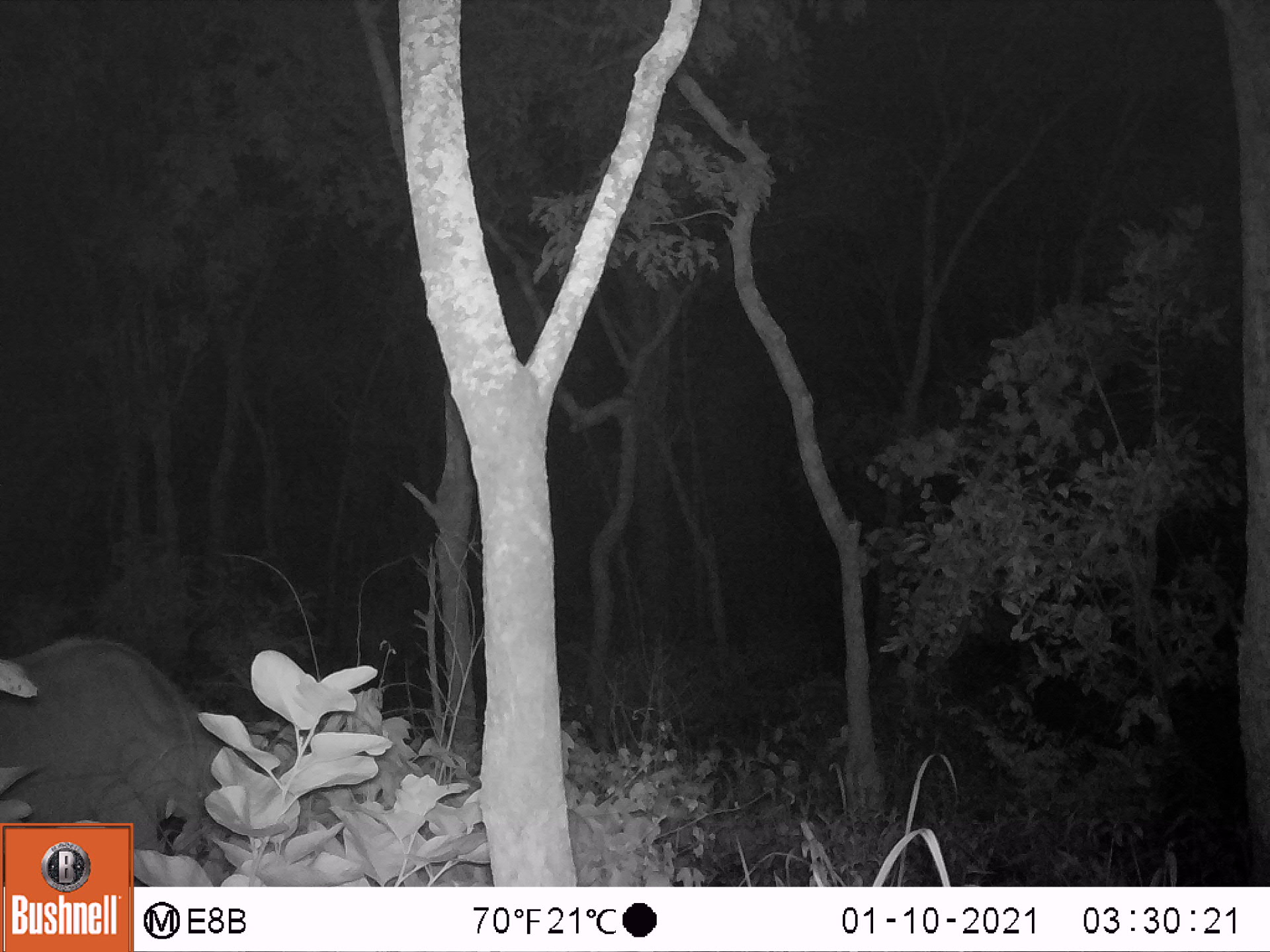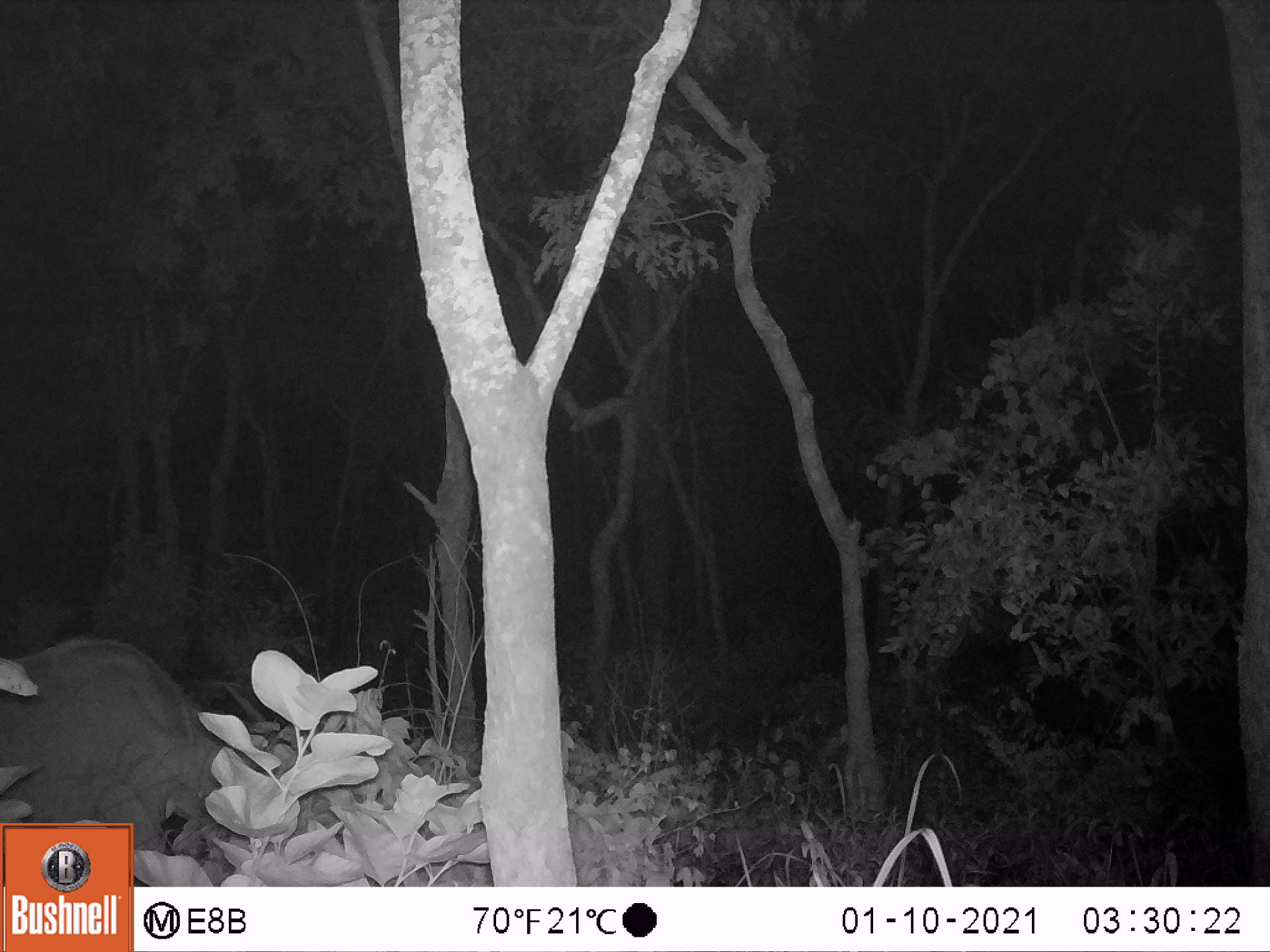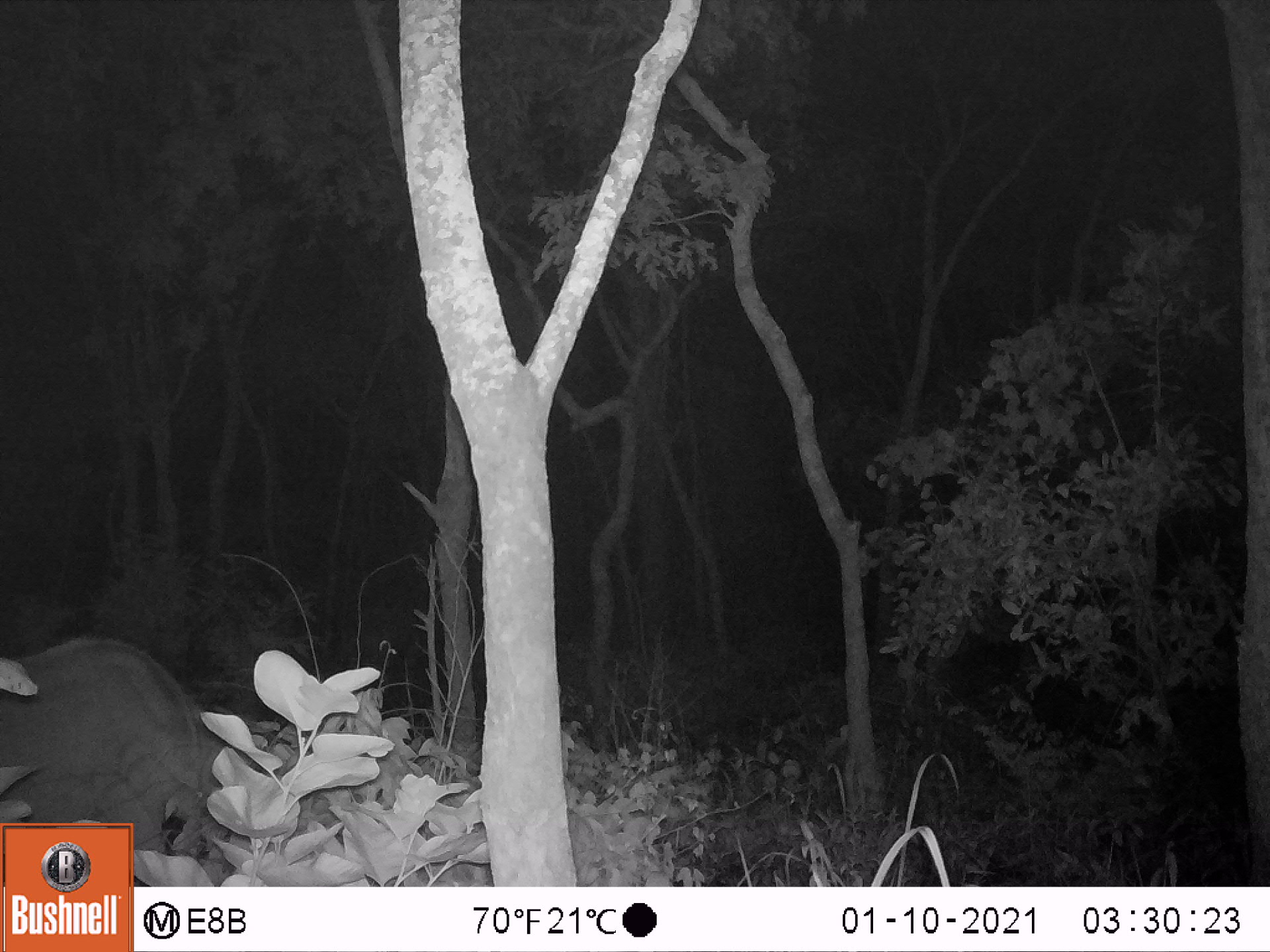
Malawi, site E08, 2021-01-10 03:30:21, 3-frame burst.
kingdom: Animalia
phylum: Chordata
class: Mammalia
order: Artiodactyla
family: Bovidae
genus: Tragelaphus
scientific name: Tragelaphus oryx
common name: common eland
Common eland (Tragelaphus oryx), count 1.